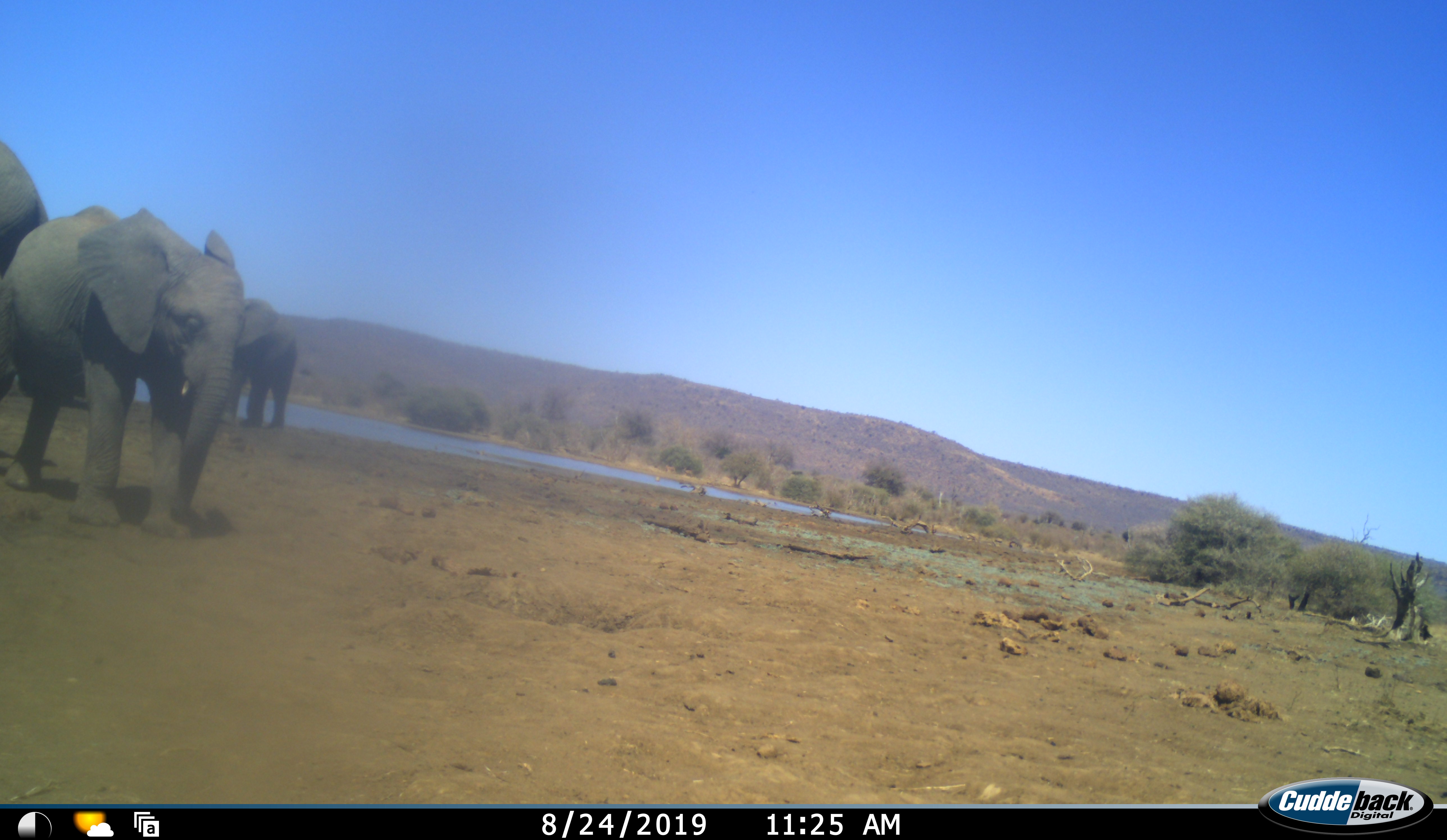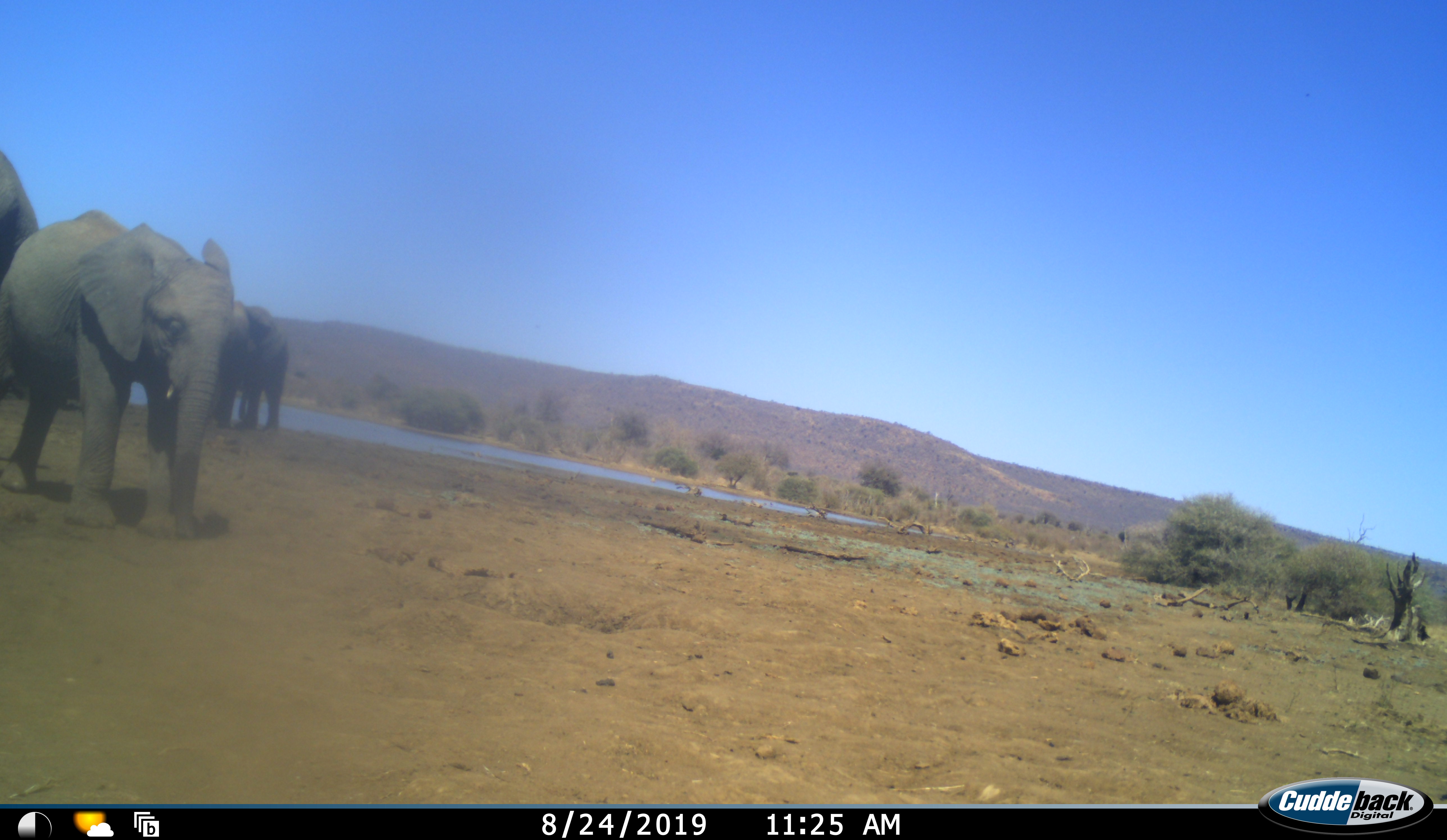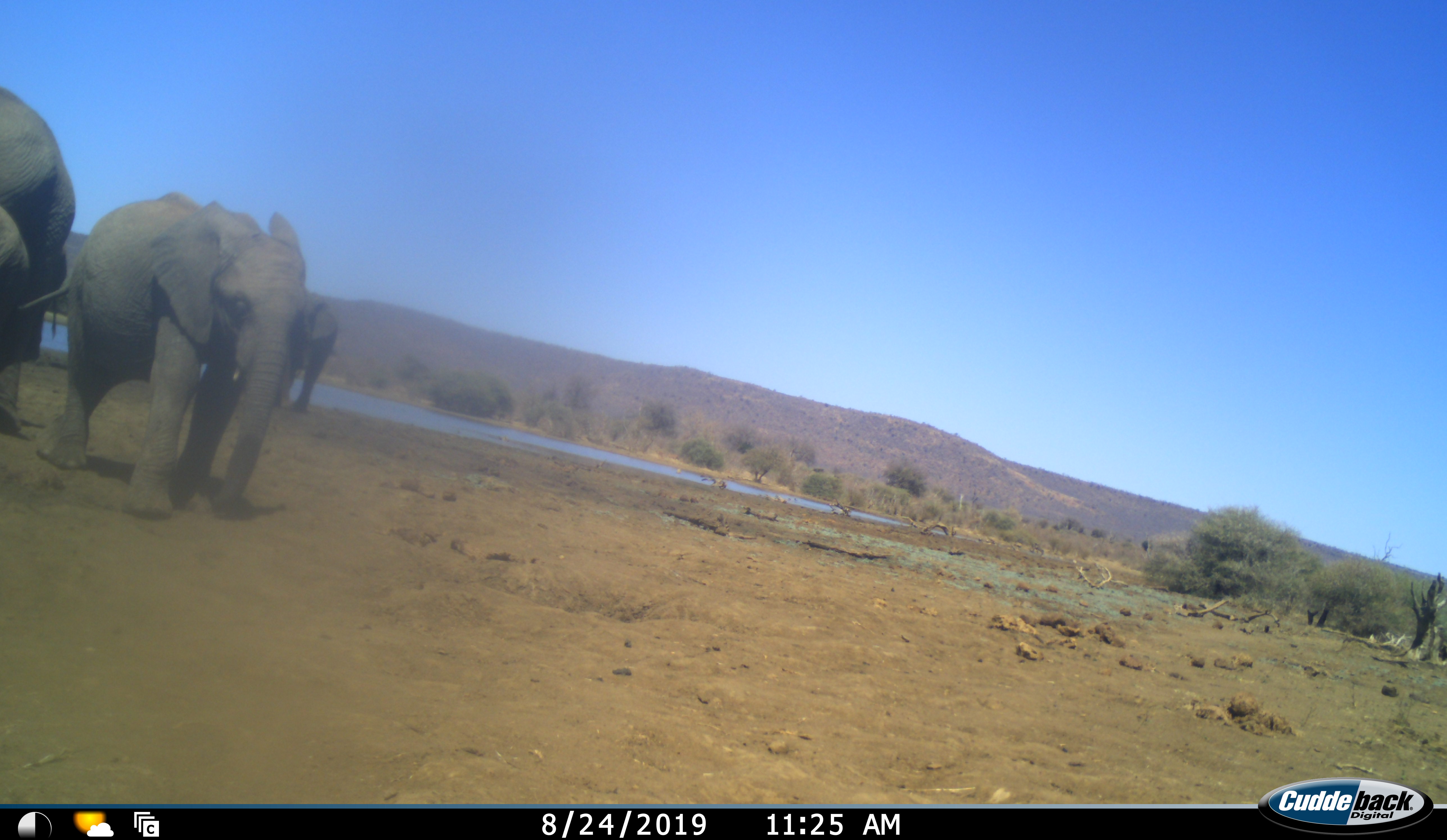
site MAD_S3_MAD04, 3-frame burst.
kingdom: Animalia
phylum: Chordata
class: Mammalia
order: Proboscidea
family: Elephantidae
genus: Loxodonta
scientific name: Loxodonta africana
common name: african bush elephant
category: elephant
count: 3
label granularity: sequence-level